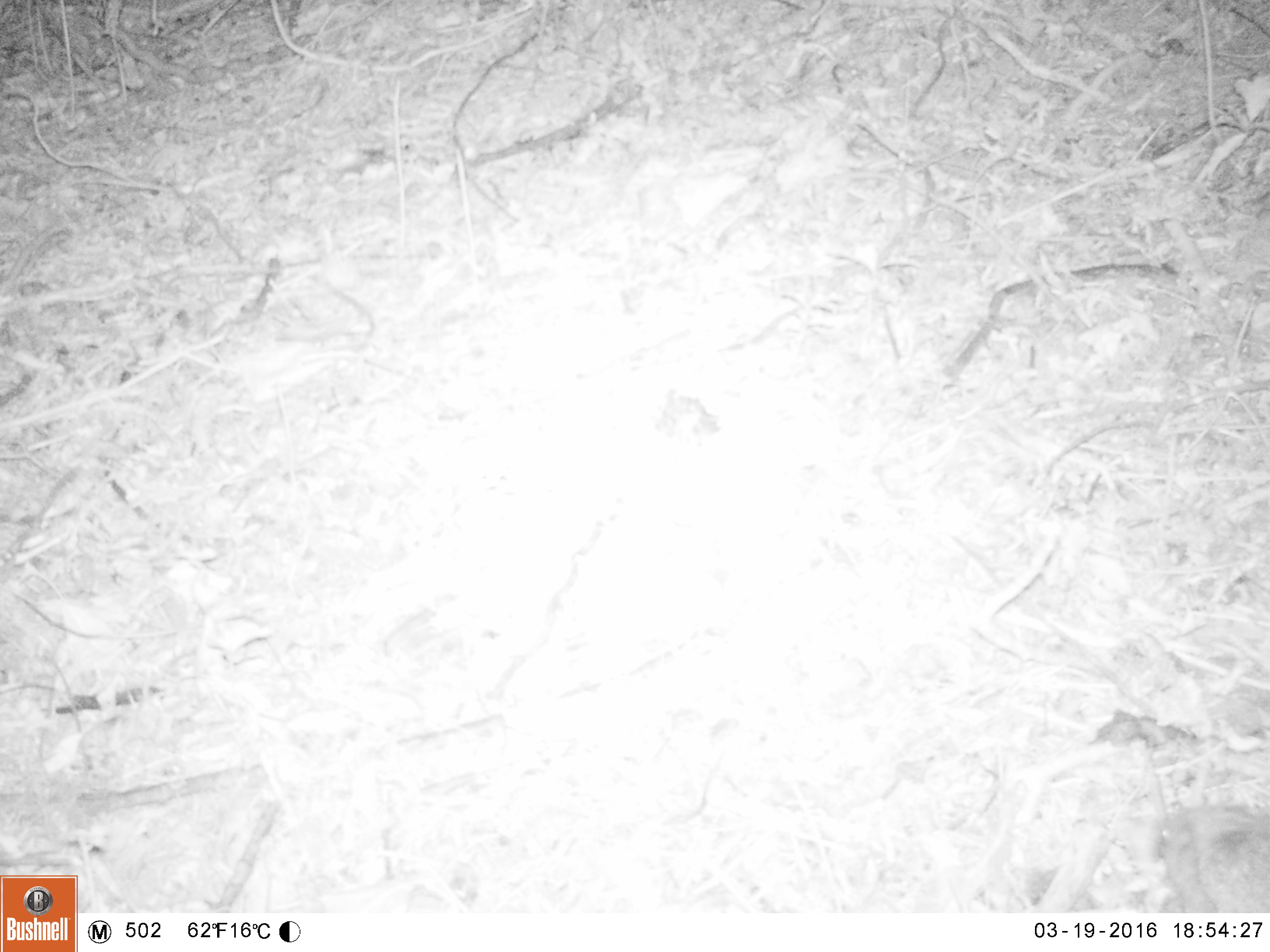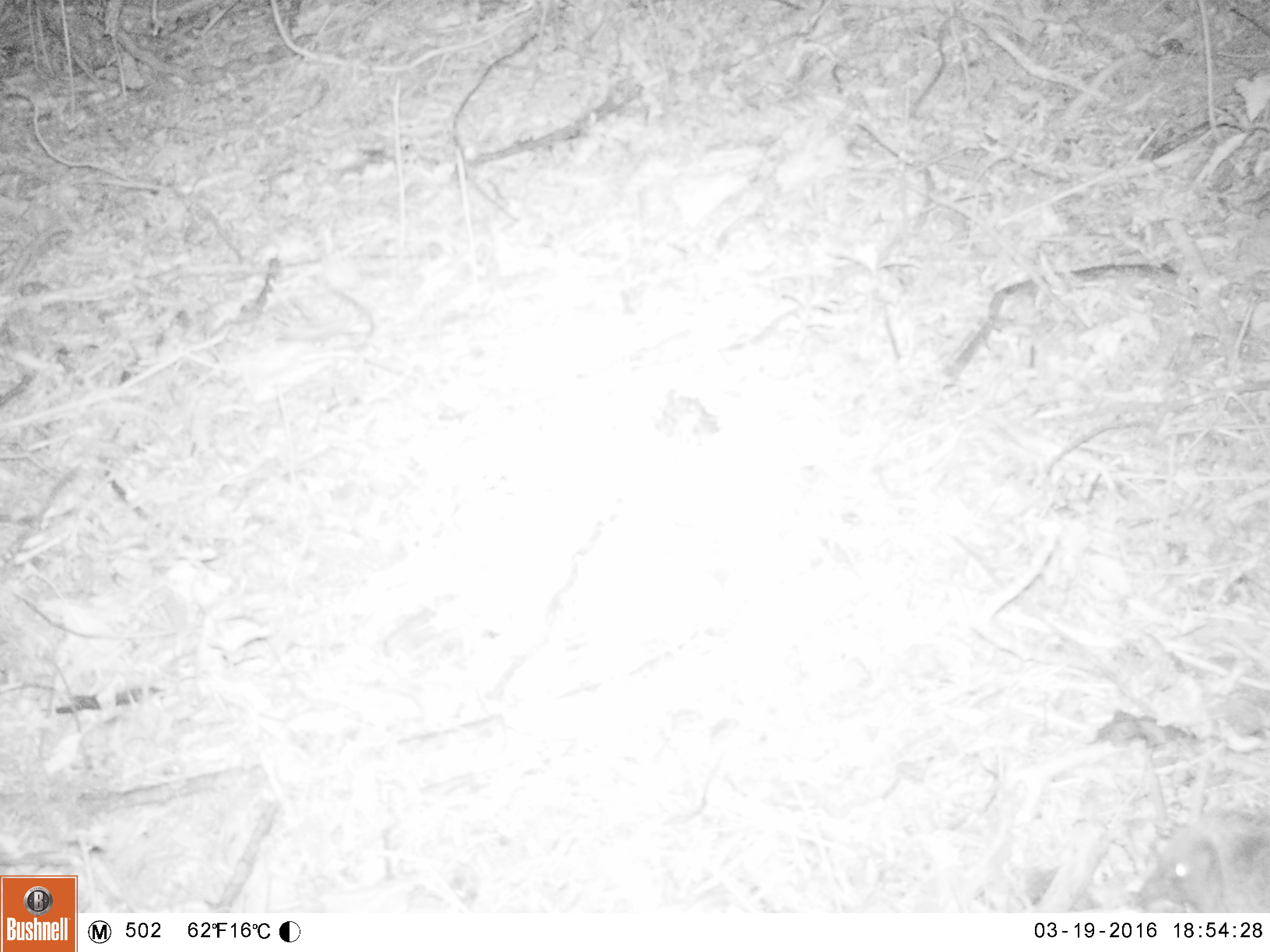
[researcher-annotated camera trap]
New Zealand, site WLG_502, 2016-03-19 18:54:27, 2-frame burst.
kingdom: Animalia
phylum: Chordata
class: Mammalia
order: Eulipotyphla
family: Erinaceidae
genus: Erinaceus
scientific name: Erinaceus europaeus europaeus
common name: european hedgehog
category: hedgehog